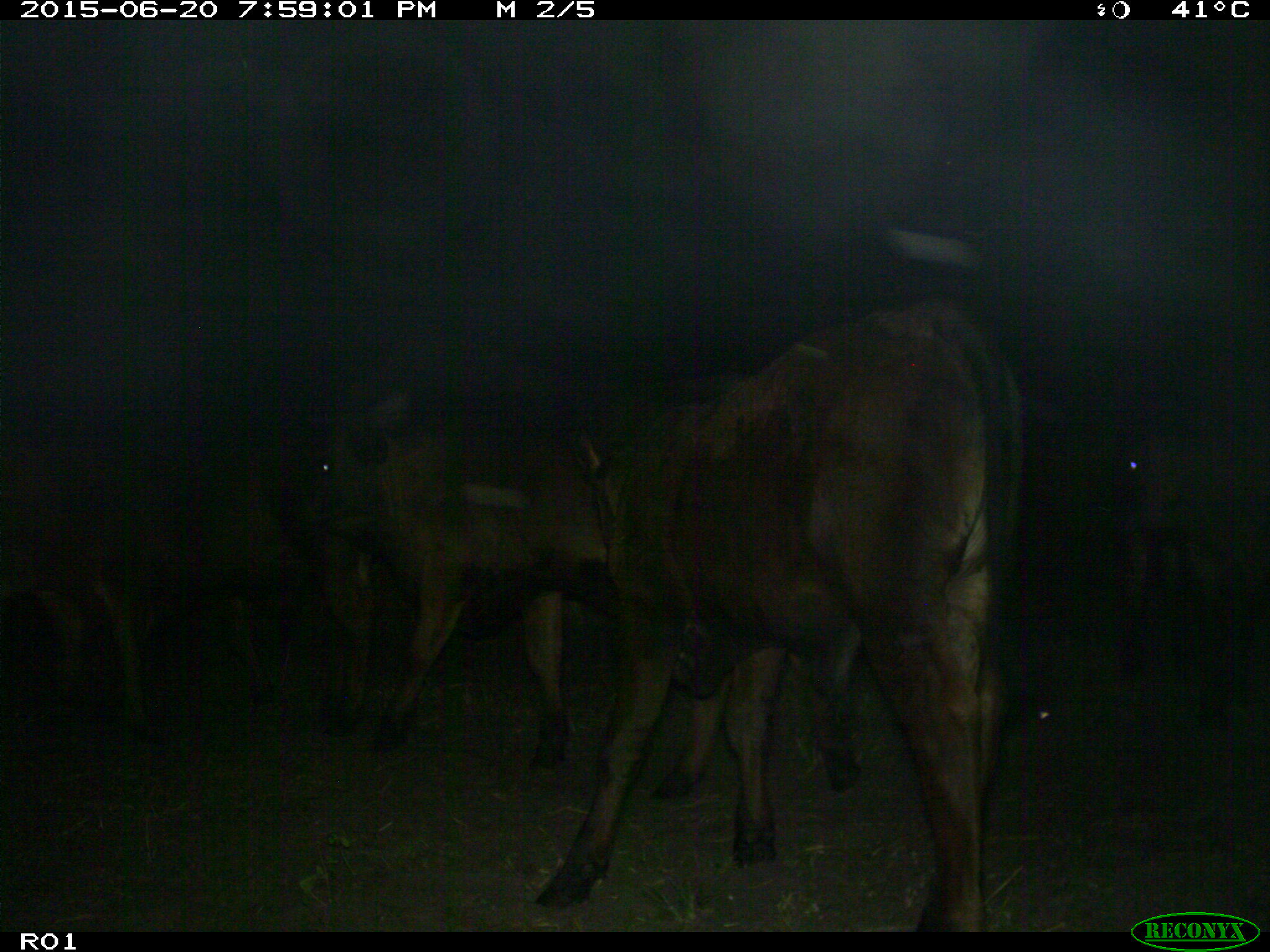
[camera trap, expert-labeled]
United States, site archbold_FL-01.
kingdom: Animalia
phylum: Chordata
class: Mammalia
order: Artiodactyla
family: Bovidae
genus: Bos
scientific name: Bos taurus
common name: domestic cow